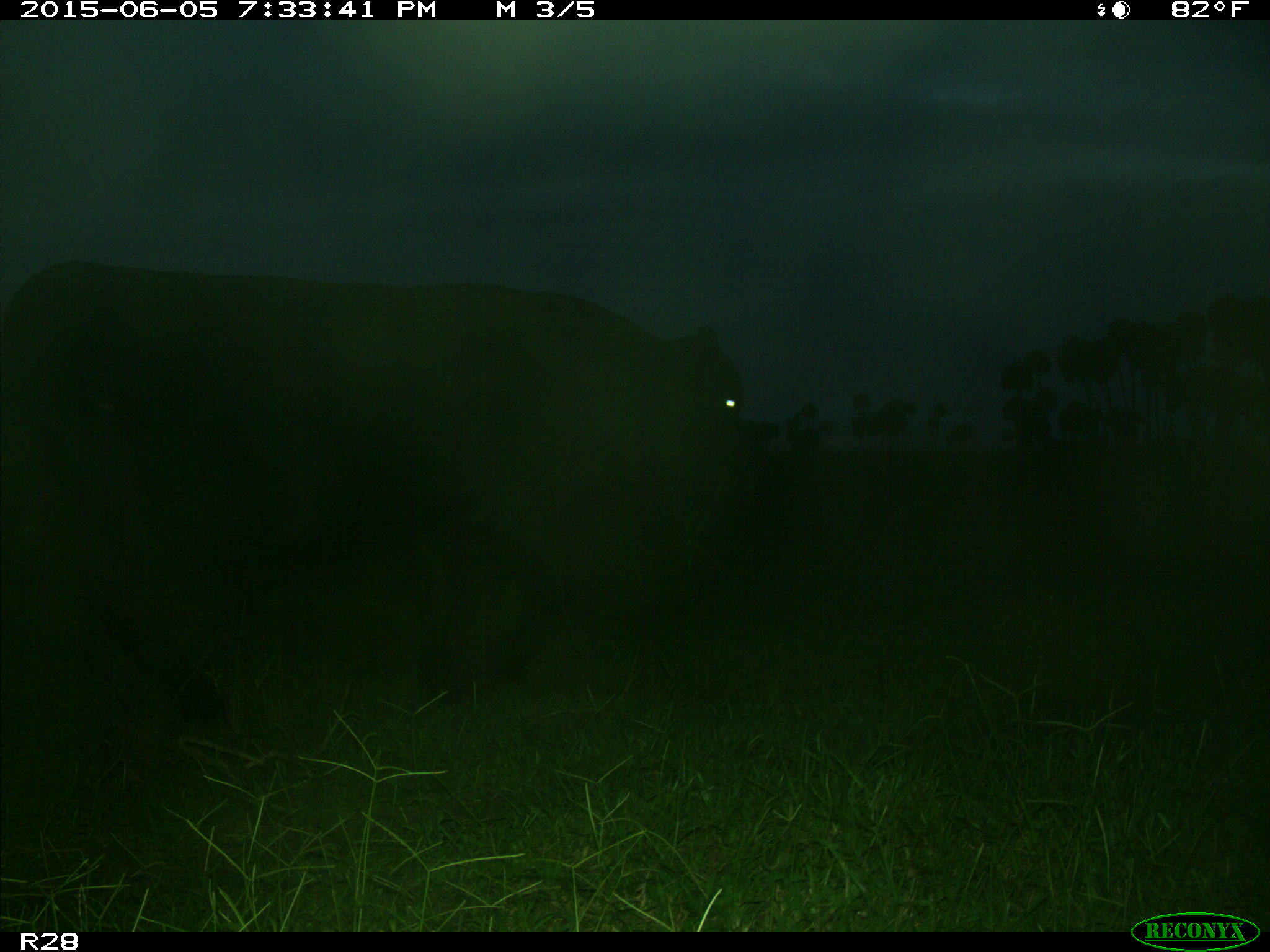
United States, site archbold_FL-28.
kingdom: Animalia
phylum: Chordata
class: Mammalia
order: Artiodactyla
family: Bovidae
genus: Bos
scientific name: Bos taurus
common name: domestic cow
Bos taurus (domestic cow).